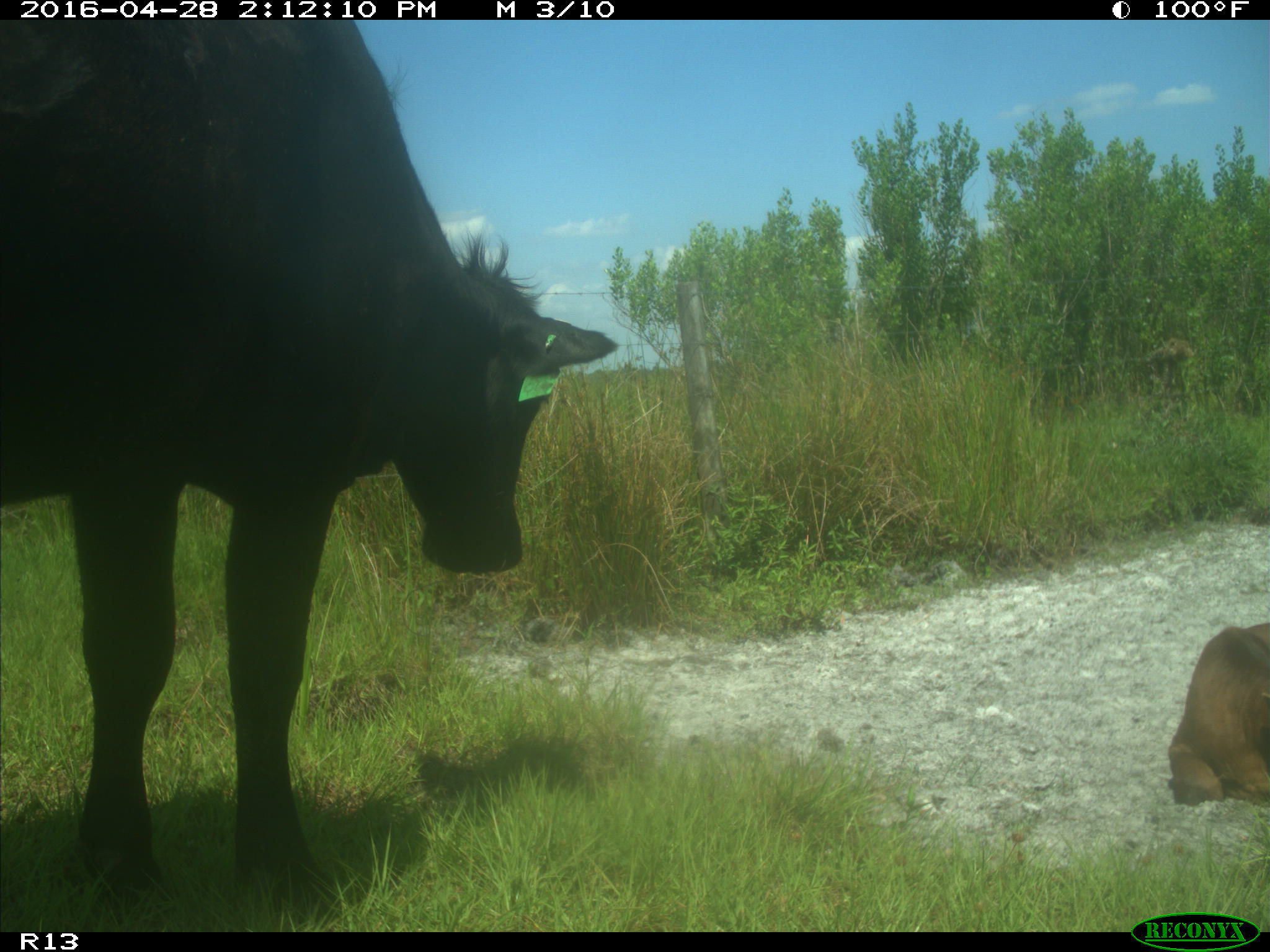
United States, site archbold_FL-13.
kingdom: Animalia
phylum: Chordata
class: Mammalia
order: Artiodactyla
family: Bovidae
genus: Bos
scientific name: Bos taurus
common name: domestic cow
Bos taurus (domestic cow).